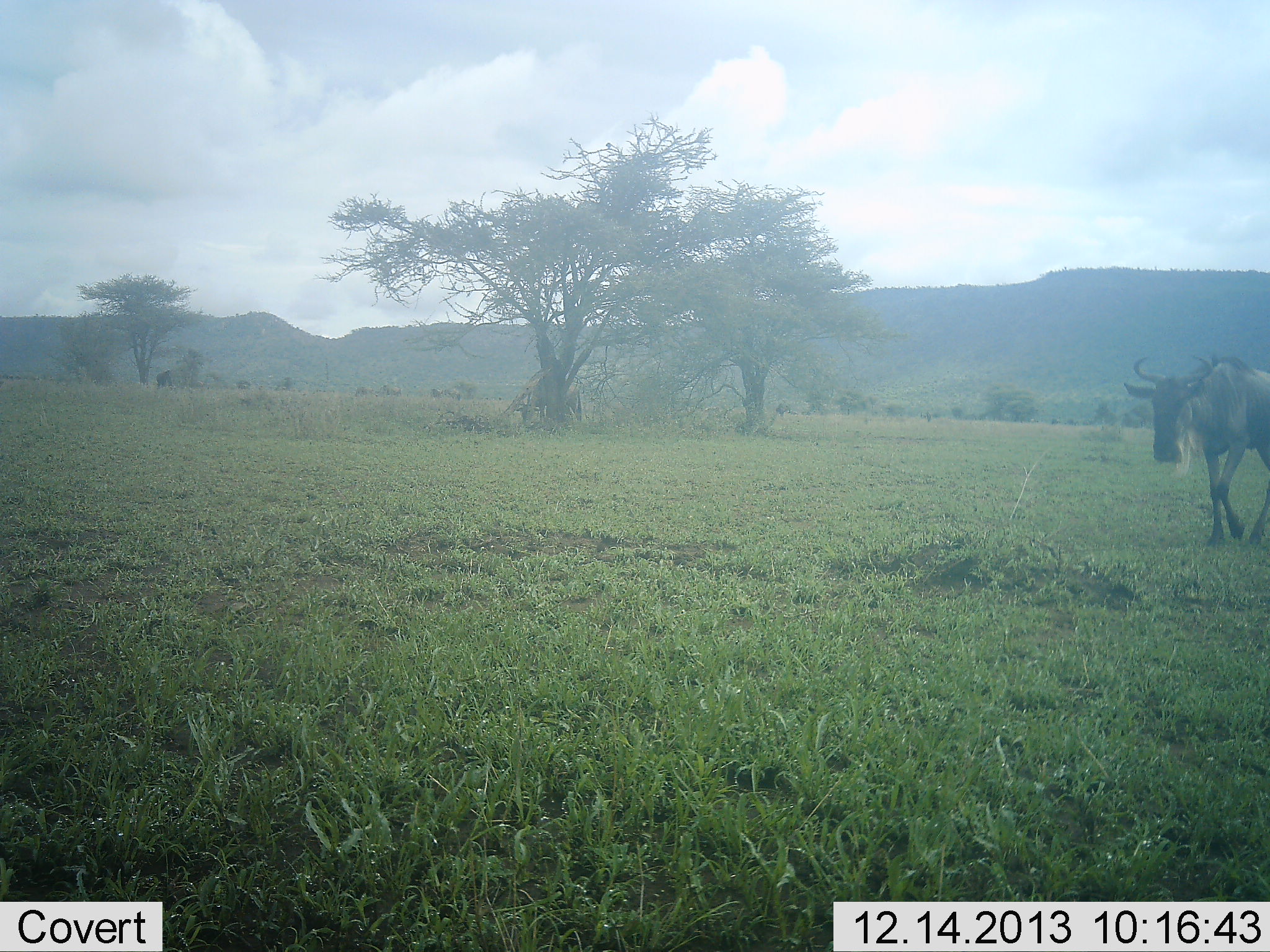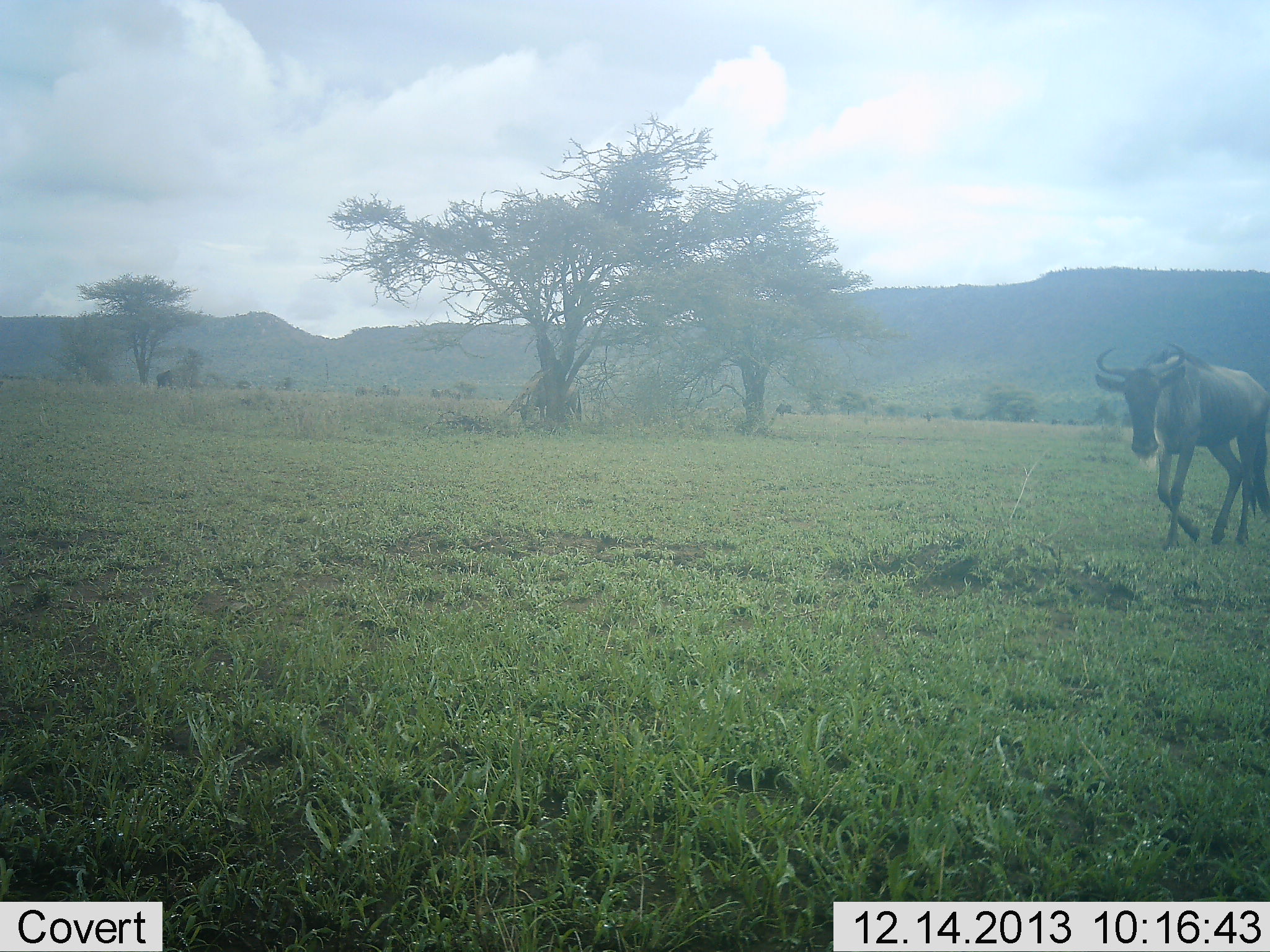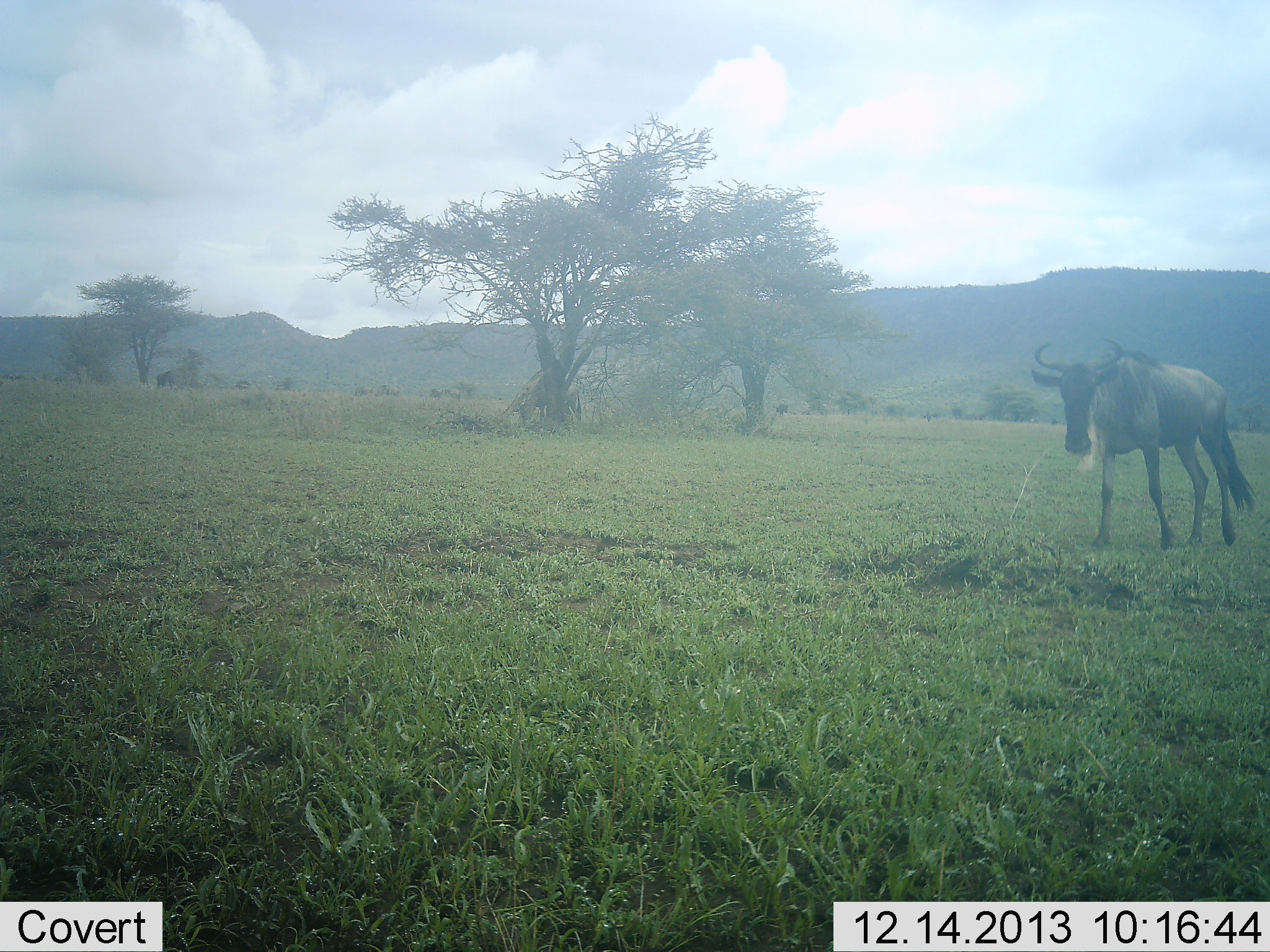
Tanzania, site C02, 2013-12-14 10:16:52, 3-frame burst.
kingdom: Animalia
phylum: Chordata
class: Mammalia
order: Artiodactyla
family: Bovidae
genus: Connochaetes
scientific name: Connochaetes taurinus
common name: blue wildebeest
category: wildebeest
Wildebeest (blue wildebeest) (Connochaetes taurinus), count 1. Behavior (volunteer vote fractions): standing 20%, resting 0%, moving 100%, interacting 0%. Young present (vote fraction): 0%. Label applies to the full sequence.